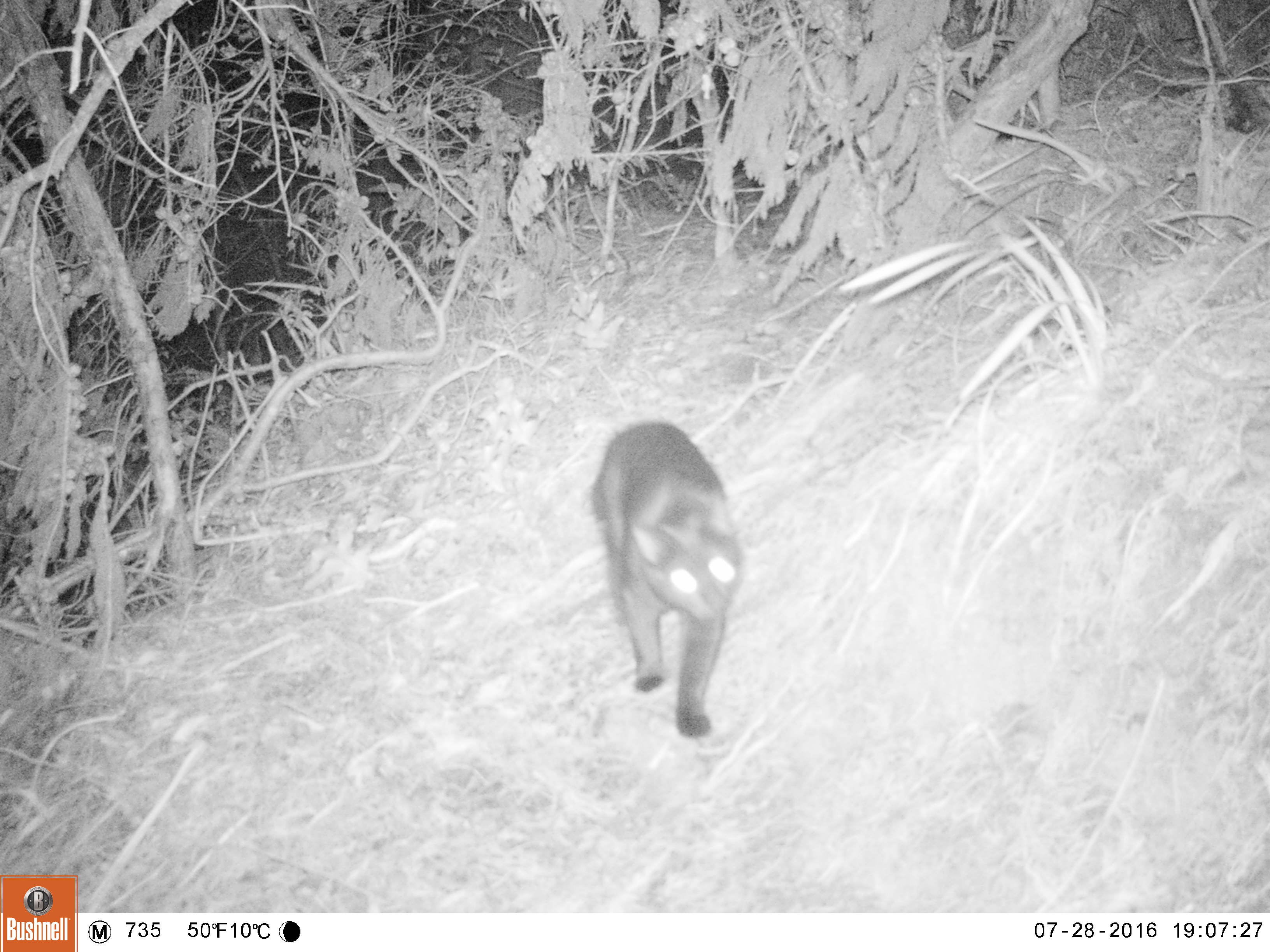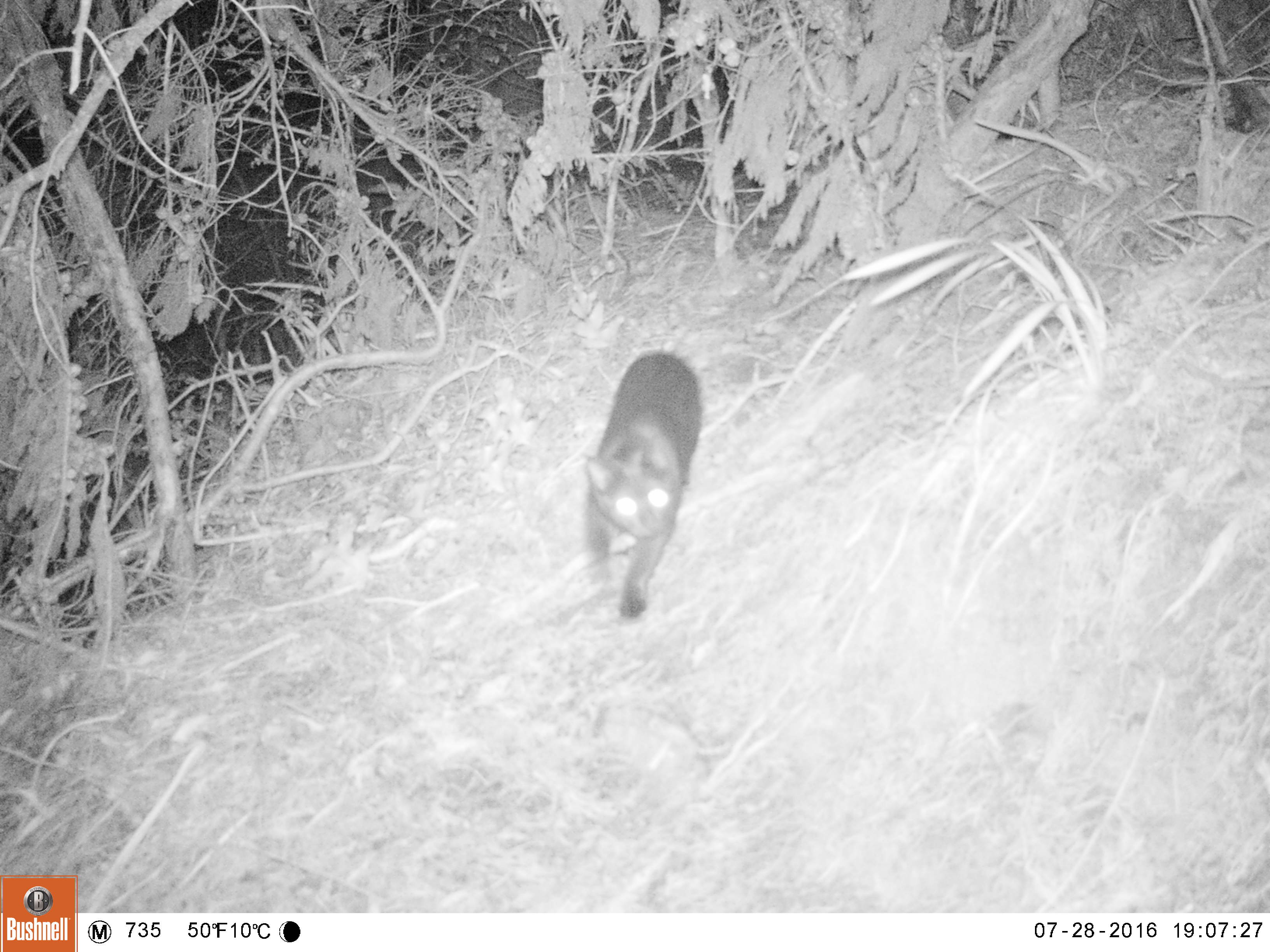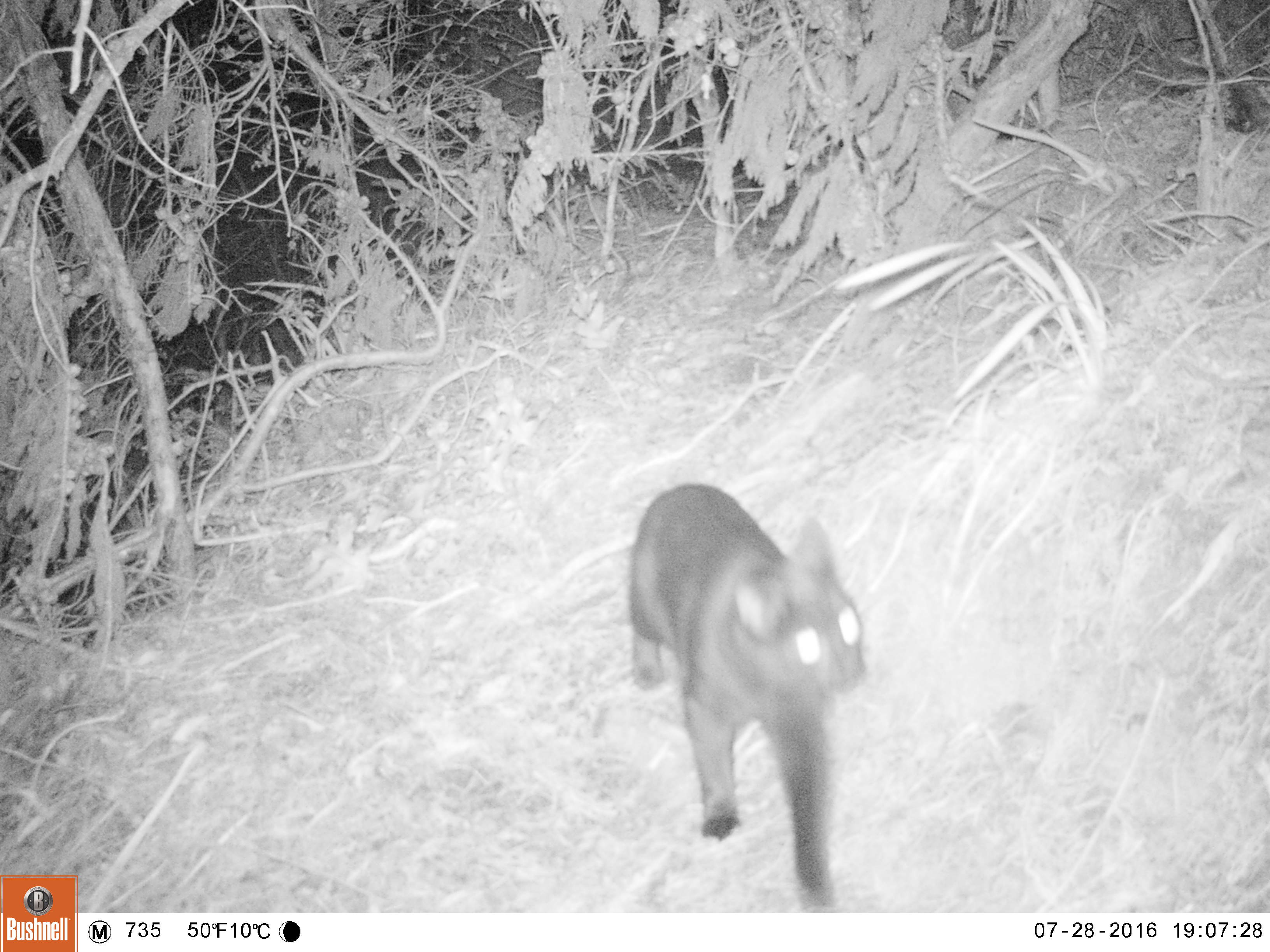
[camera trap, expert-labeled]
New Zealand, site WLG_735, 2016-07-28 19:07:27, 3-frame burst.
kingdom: Animalia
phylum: Chordata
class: Mammalia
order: Carnivora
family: Felidae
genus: Felis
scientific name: Felis catus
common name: domestic cat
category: cat